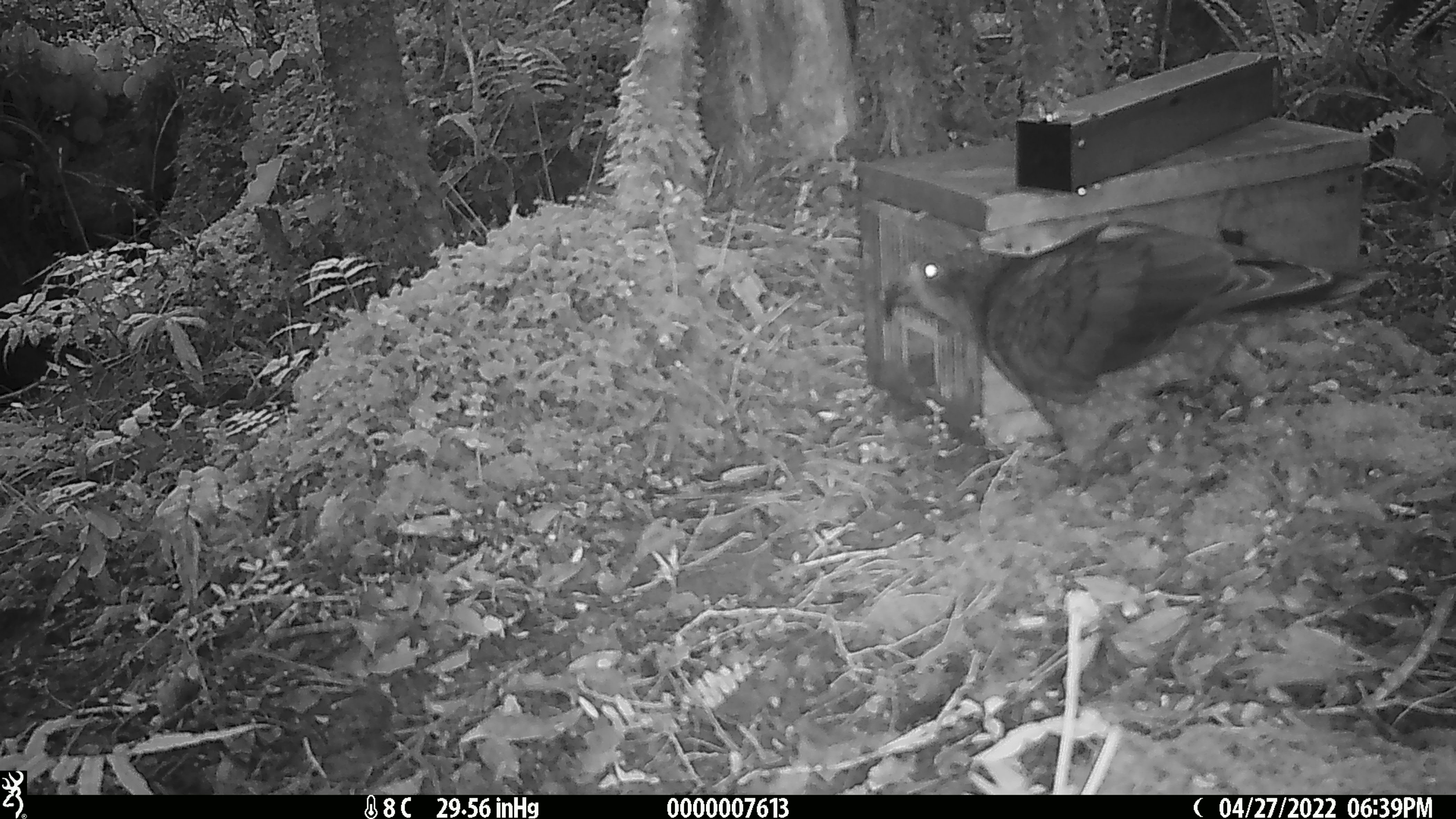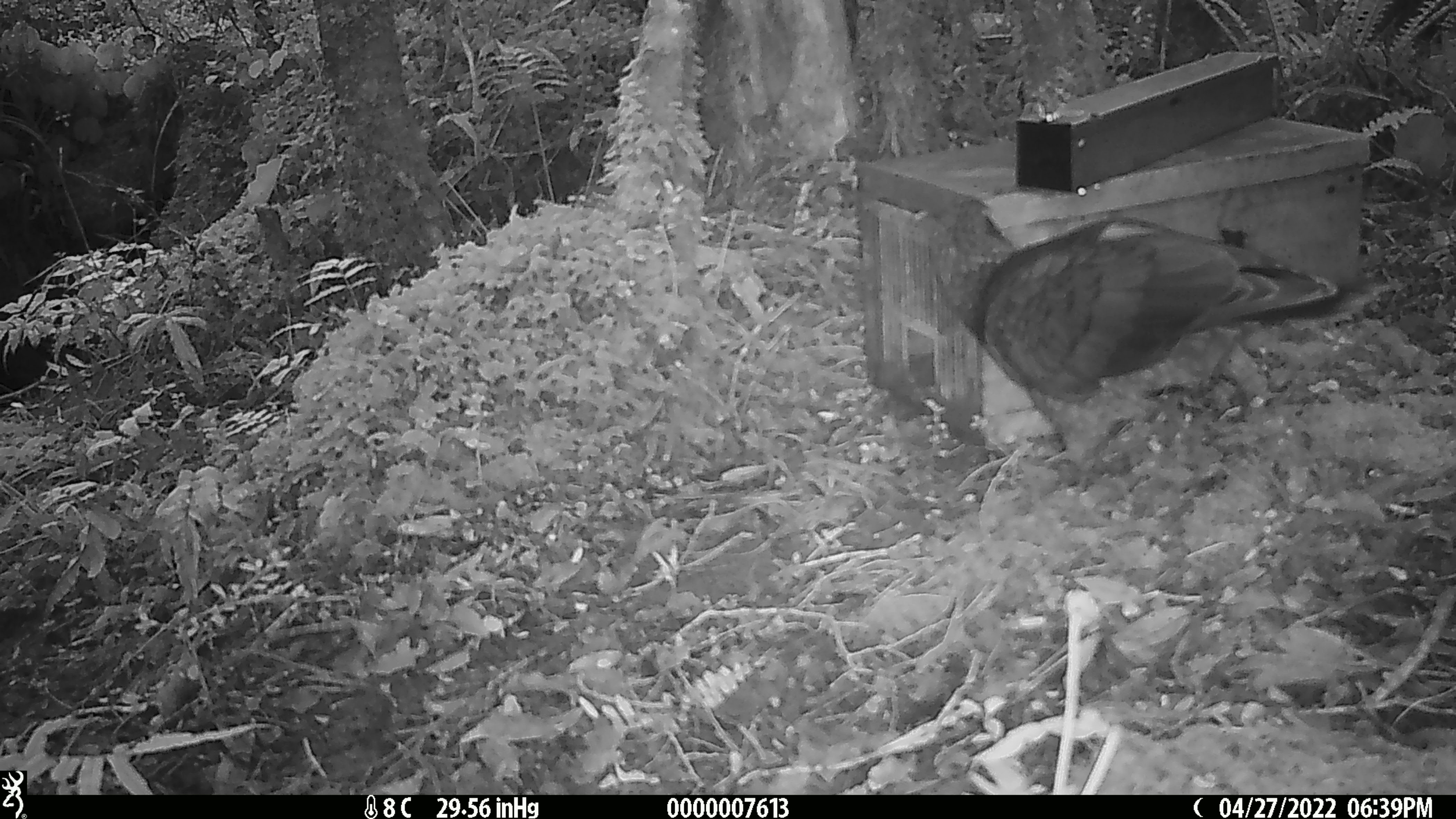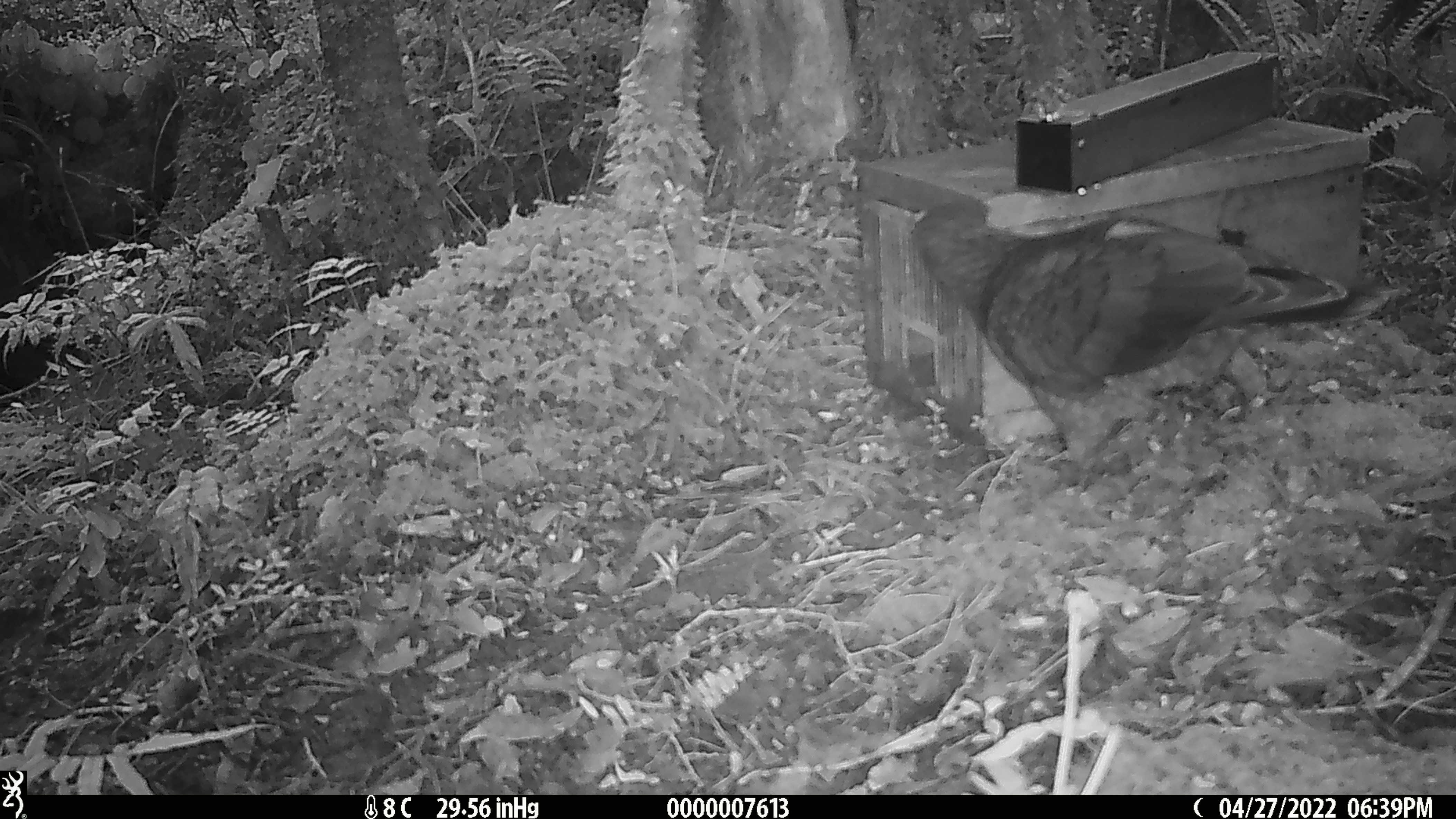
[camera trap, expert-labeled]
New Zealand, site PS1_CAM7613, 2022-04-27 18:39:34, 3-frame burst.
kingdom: Animalia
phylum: Chordata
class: Aves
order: Psittaciformes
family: Strigopidae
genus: Nestor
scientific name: Nestor notabilis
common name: kea